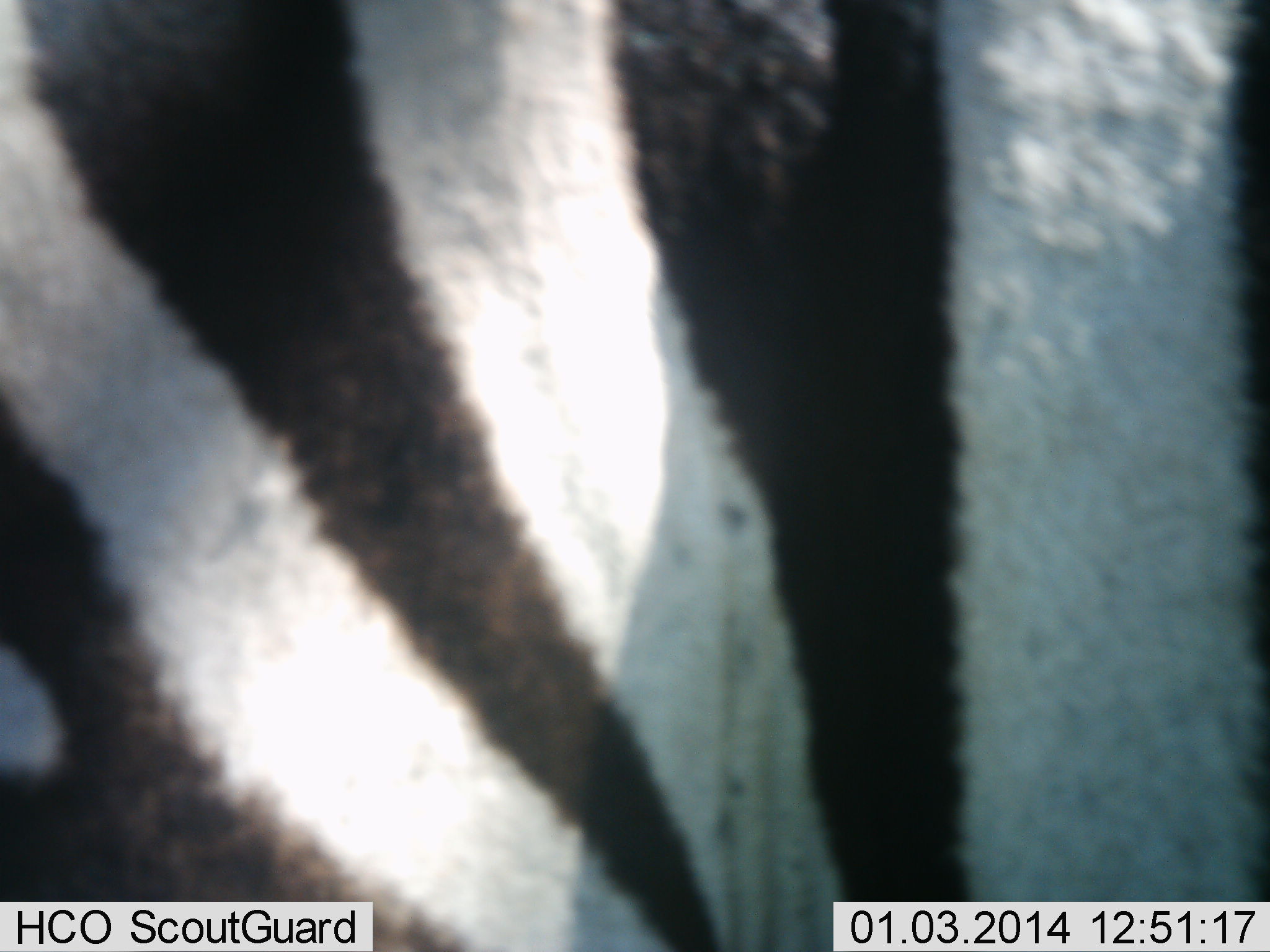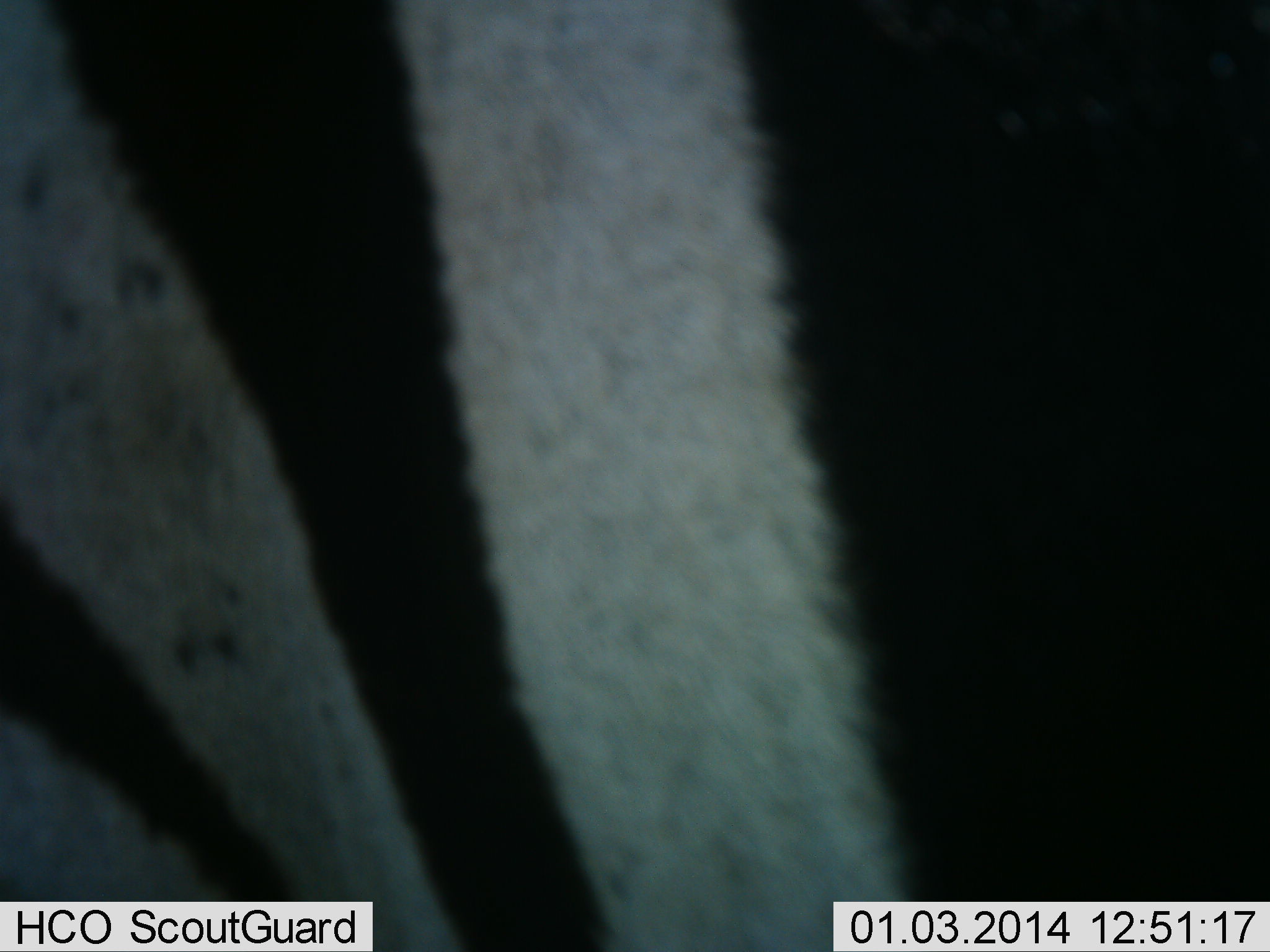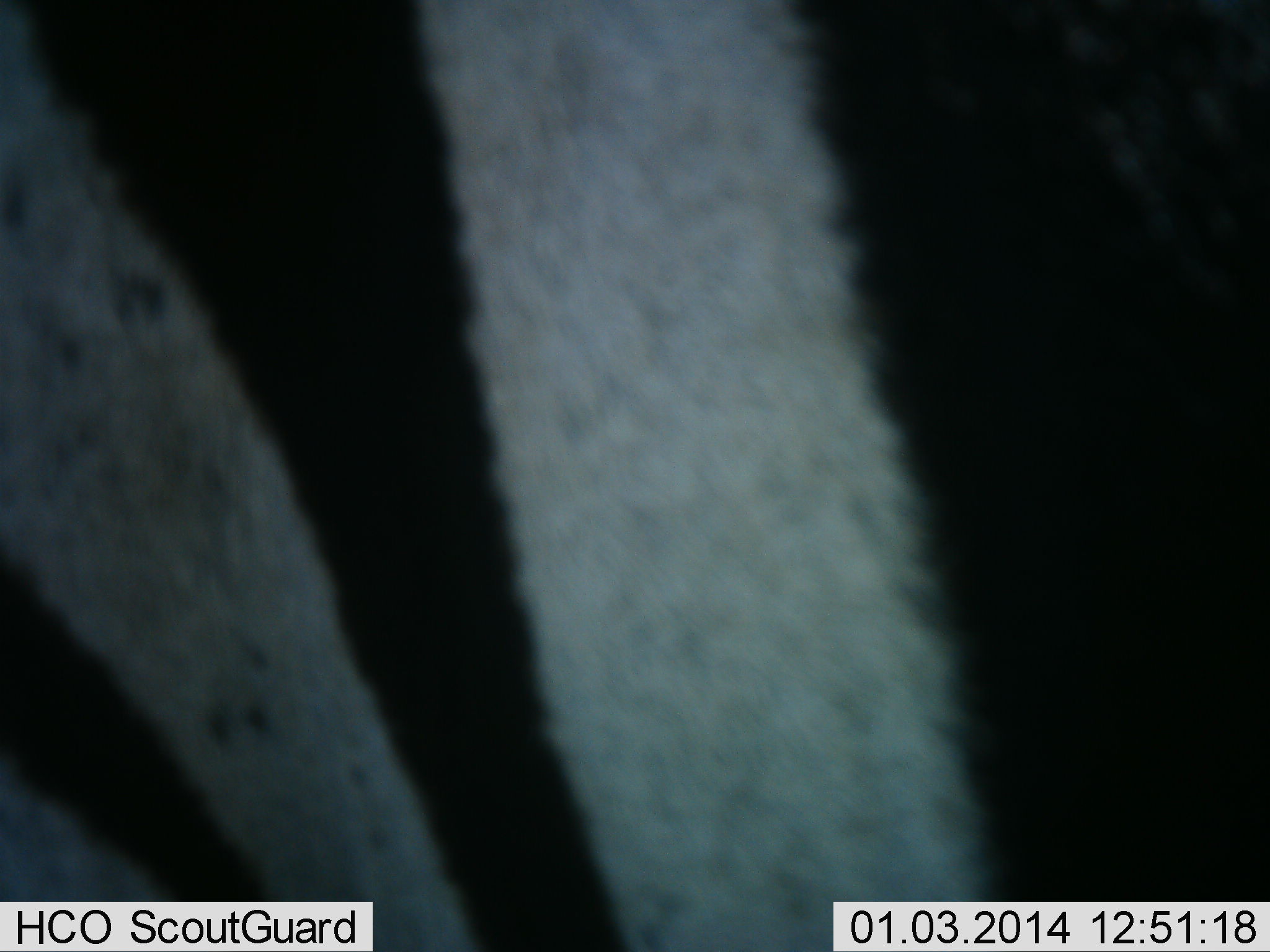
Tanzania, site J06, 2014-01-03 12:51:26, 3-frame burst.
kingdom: Animalia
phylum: Chordata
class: Mammalia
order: Perissodactyla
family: Equidae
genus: Equus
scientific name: Equus quagga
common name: plains zebra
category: zebra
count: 1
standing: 90%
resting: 0%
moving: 10%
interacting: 0%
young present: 0%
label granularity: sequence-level